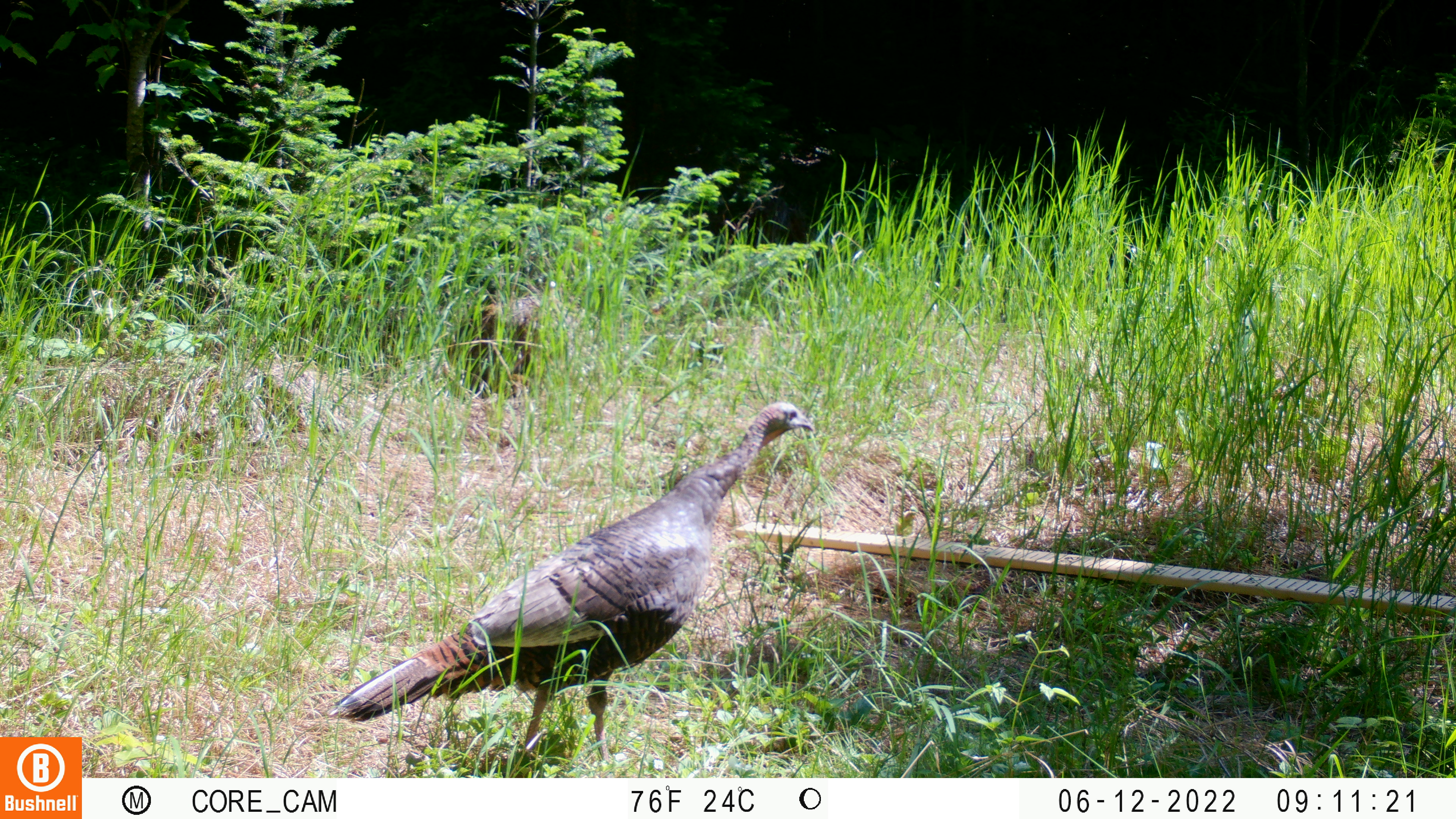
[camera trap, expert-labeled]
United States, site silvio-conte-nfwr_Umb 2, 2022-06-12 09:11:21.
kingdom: Animalia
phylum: Chordata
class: Aves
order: Galliformes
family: Phasianidae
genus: Meleagris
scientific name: Meleagris gallopavo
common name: wild turkey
Wild turkey (Meleagris gallopavo).